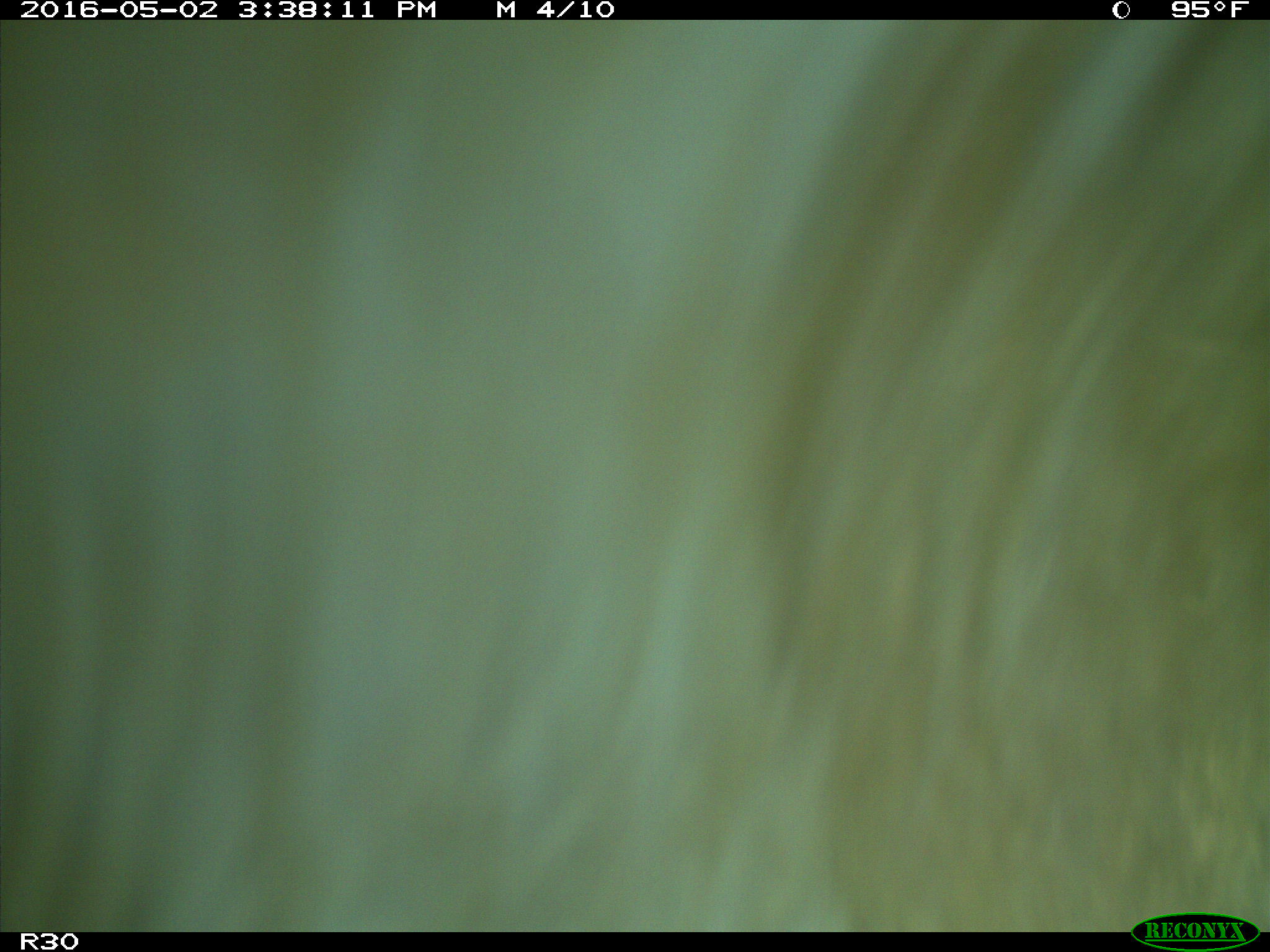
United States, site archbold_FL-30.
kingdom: Animalia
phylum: Chordata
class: Mammalia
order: Artiodactyla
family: Bovidae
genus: Bos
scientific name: Bos taurus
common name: domestic cow